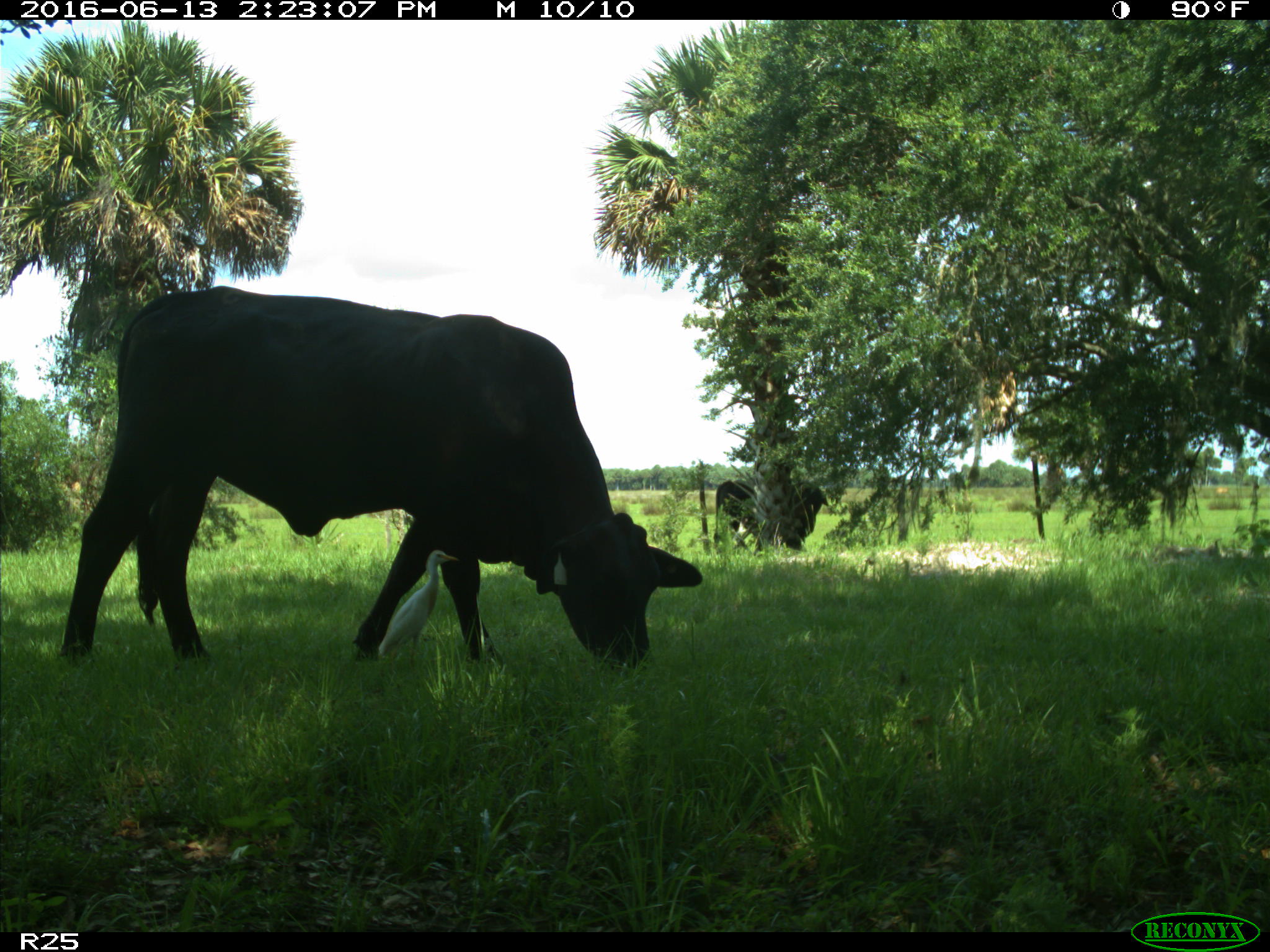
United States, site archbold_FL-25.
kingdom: Animalia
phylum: Chordata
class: Mammalia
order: Artiodactyla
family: Bovidae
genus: Bos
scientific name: Bos taurus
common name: domestic cow